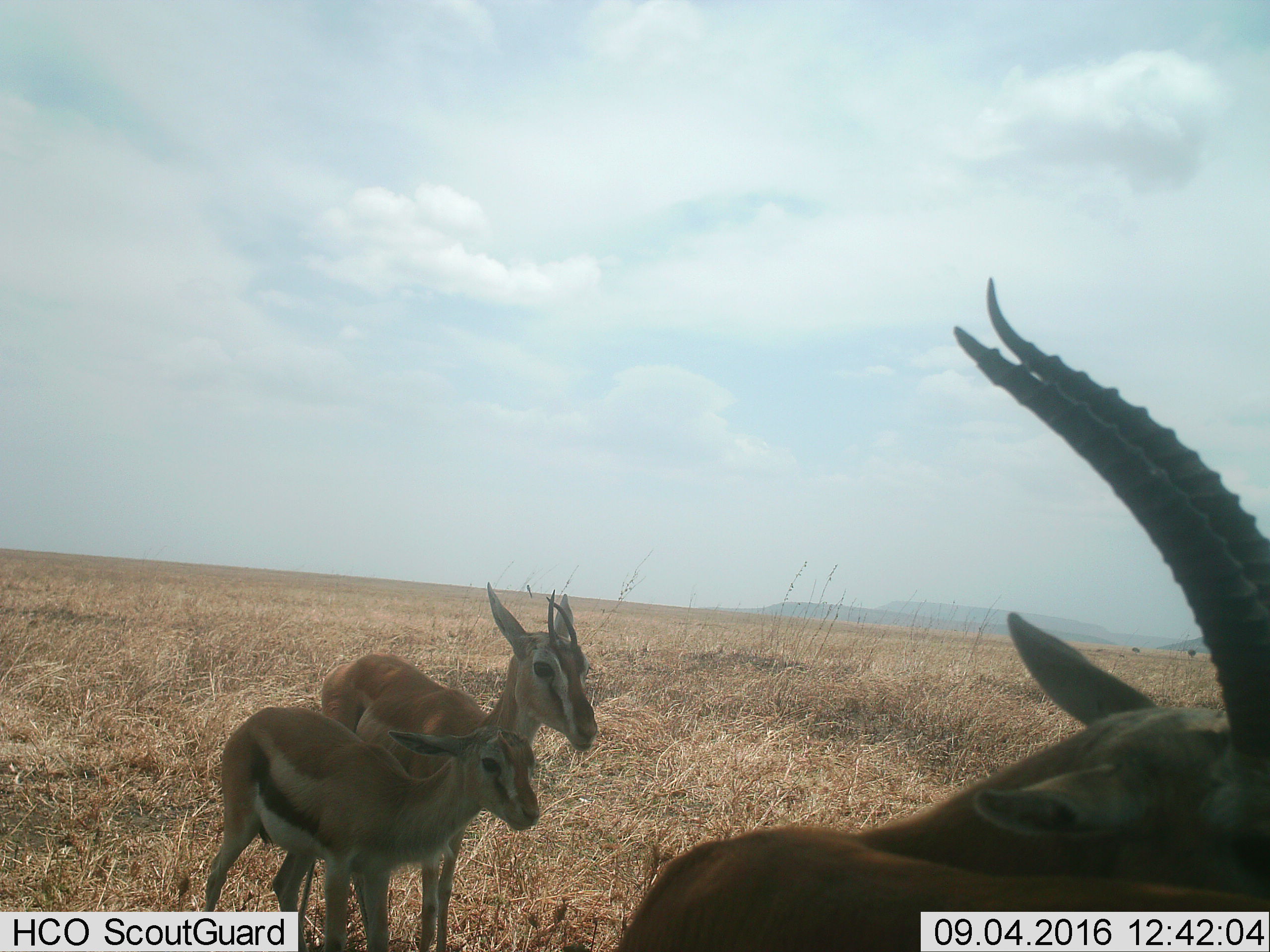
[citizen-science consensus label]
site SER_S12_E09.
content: unidentified animal